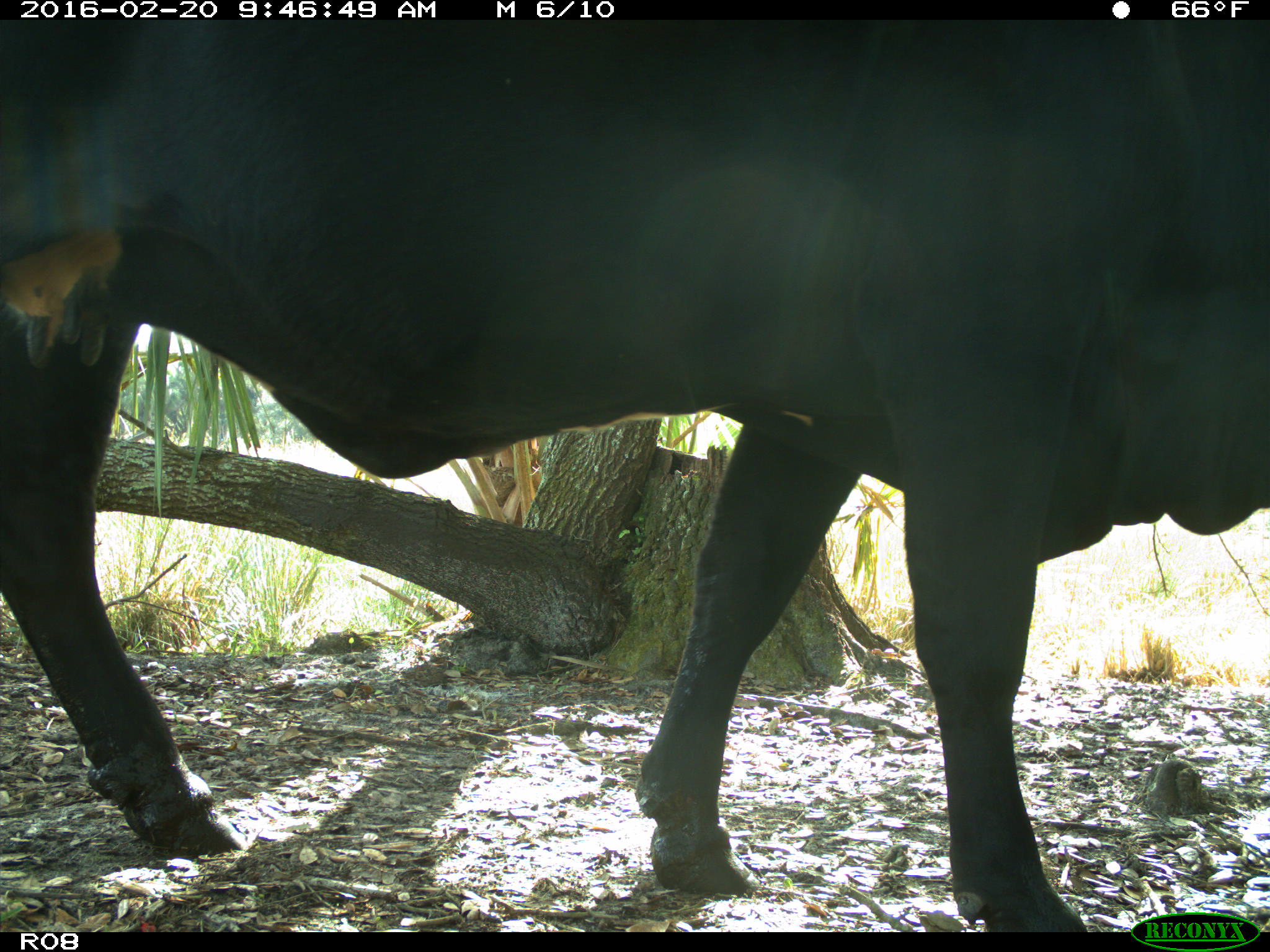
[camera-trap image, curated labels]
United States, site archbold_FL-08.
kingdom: Animalia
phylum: Chordata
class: Mammalia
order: Artiodactyla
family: Bovidae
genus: Bos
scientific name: Bos taurus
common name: domestic cow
Bos taurus (domestic cow).